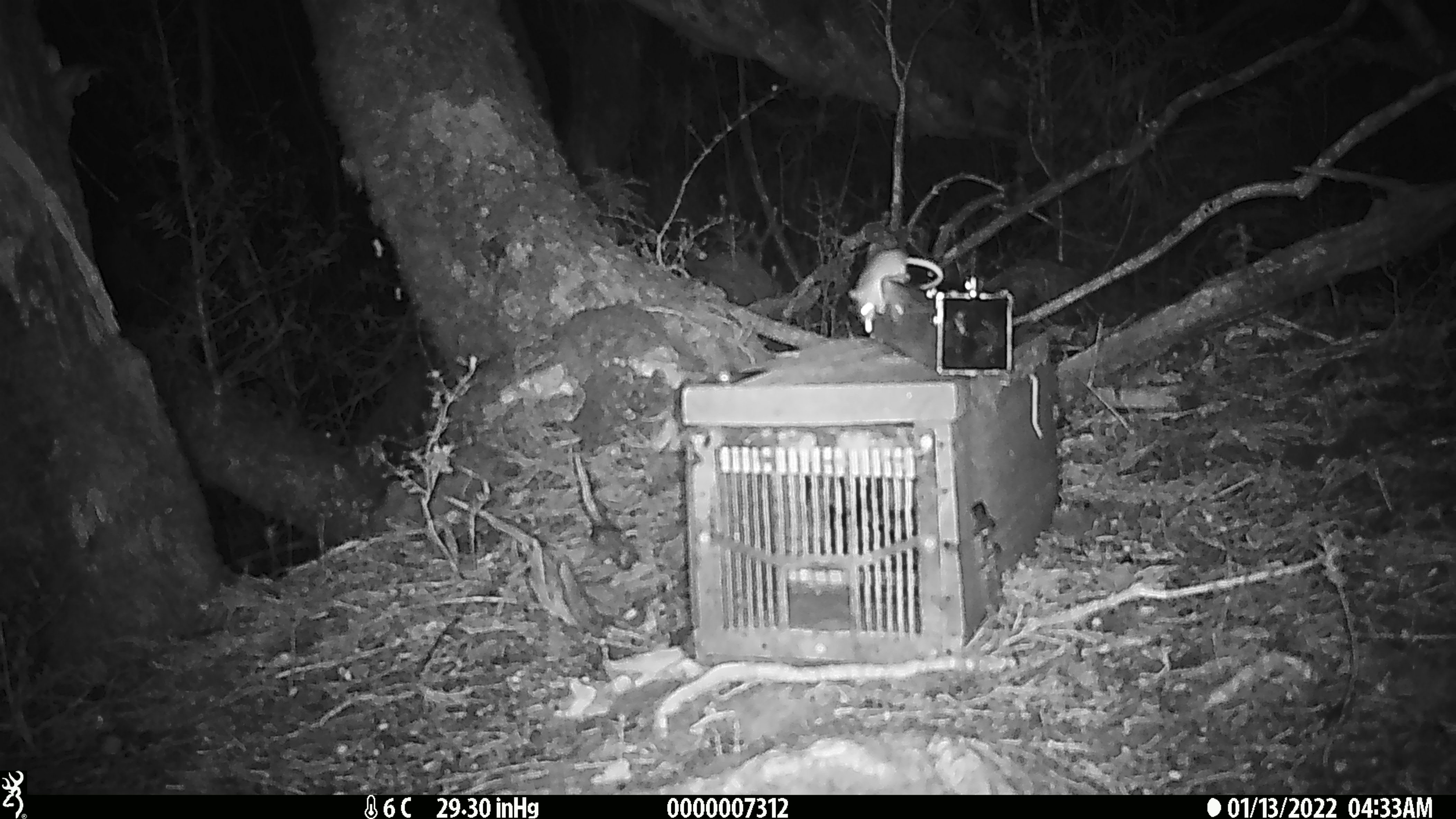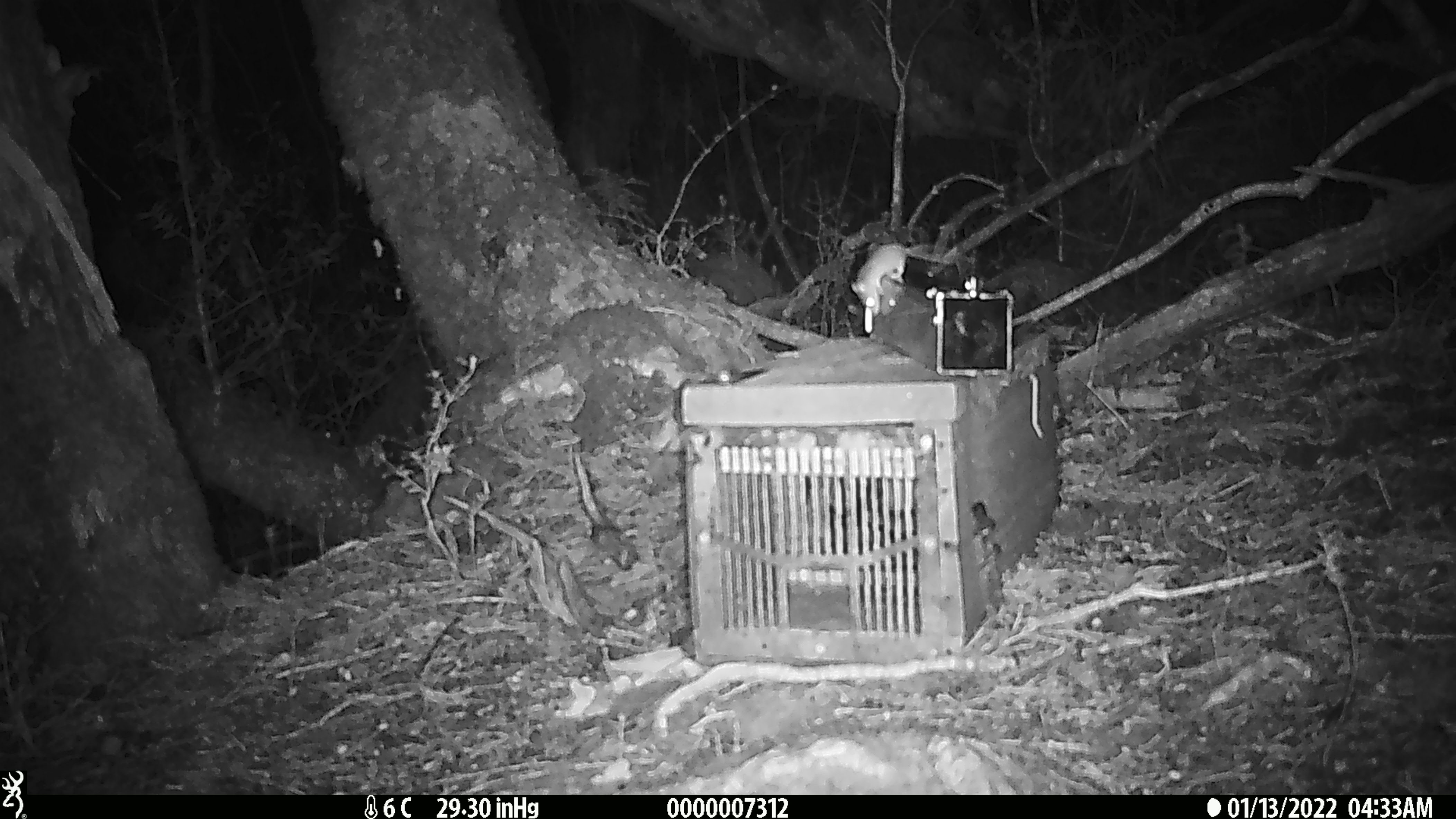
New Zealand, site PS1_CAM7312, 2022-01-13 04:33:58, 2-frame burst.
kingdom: Animalia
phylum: Chordata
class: Mammalia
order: Rodentia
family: Muridae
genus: Mus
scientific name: Mus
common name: mouse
Mouse (Mus).